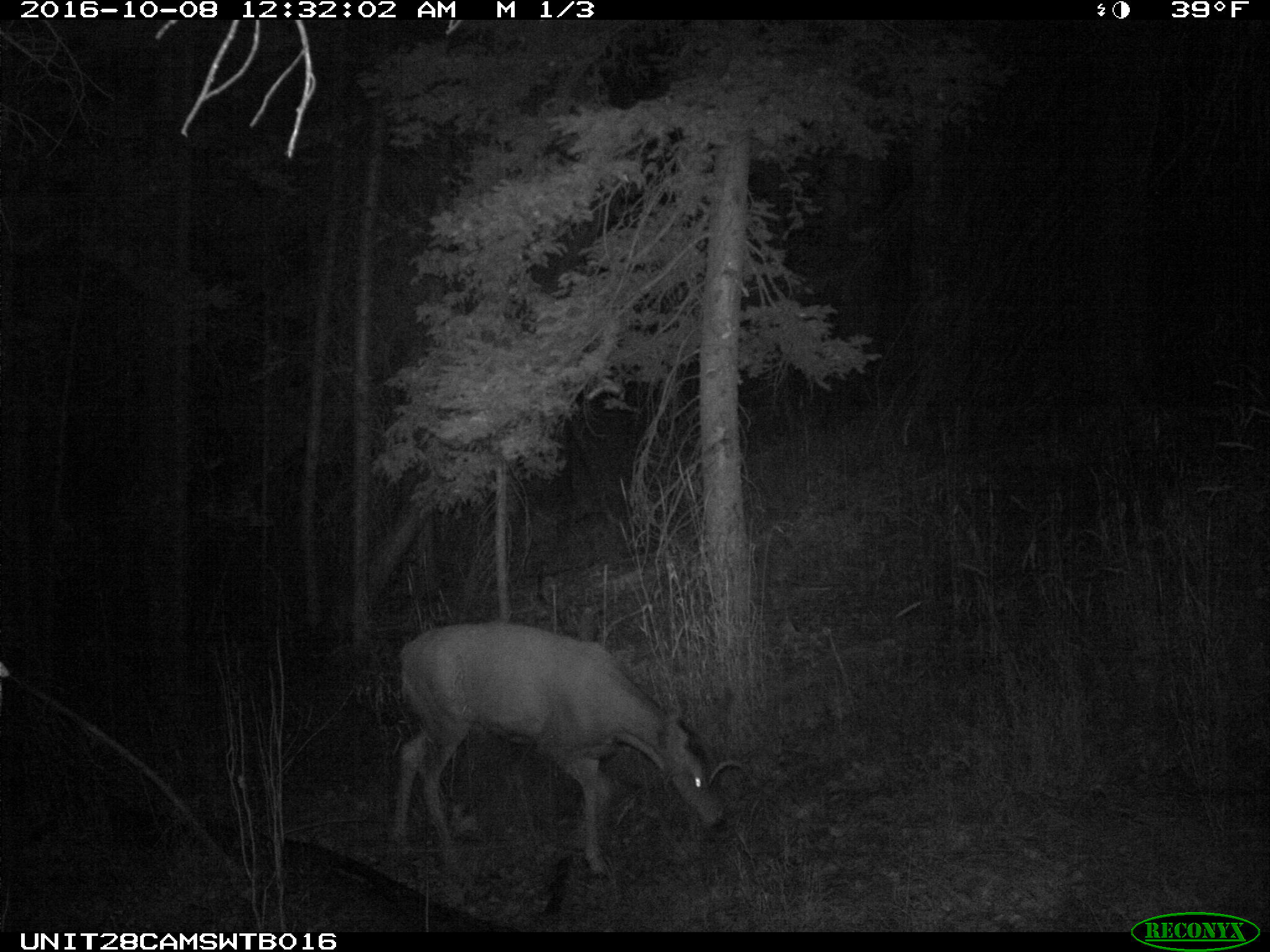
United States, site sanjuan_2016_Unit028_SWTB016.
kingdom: Animalia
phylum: Chordata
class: Mammalia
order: Artiodactyla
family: Cervidae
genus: Odocoileus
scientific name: Odocoileus hemionus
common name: mule deer